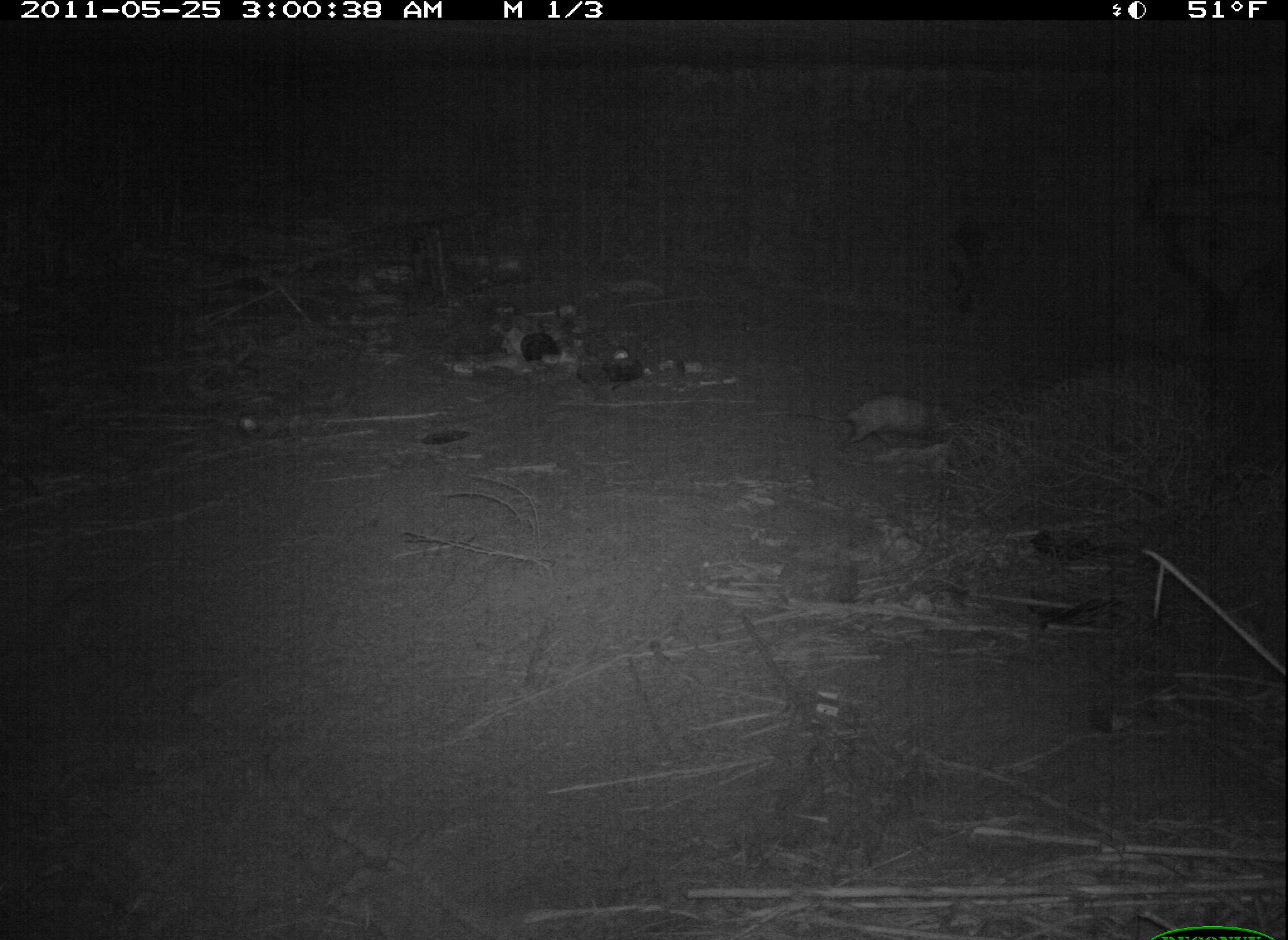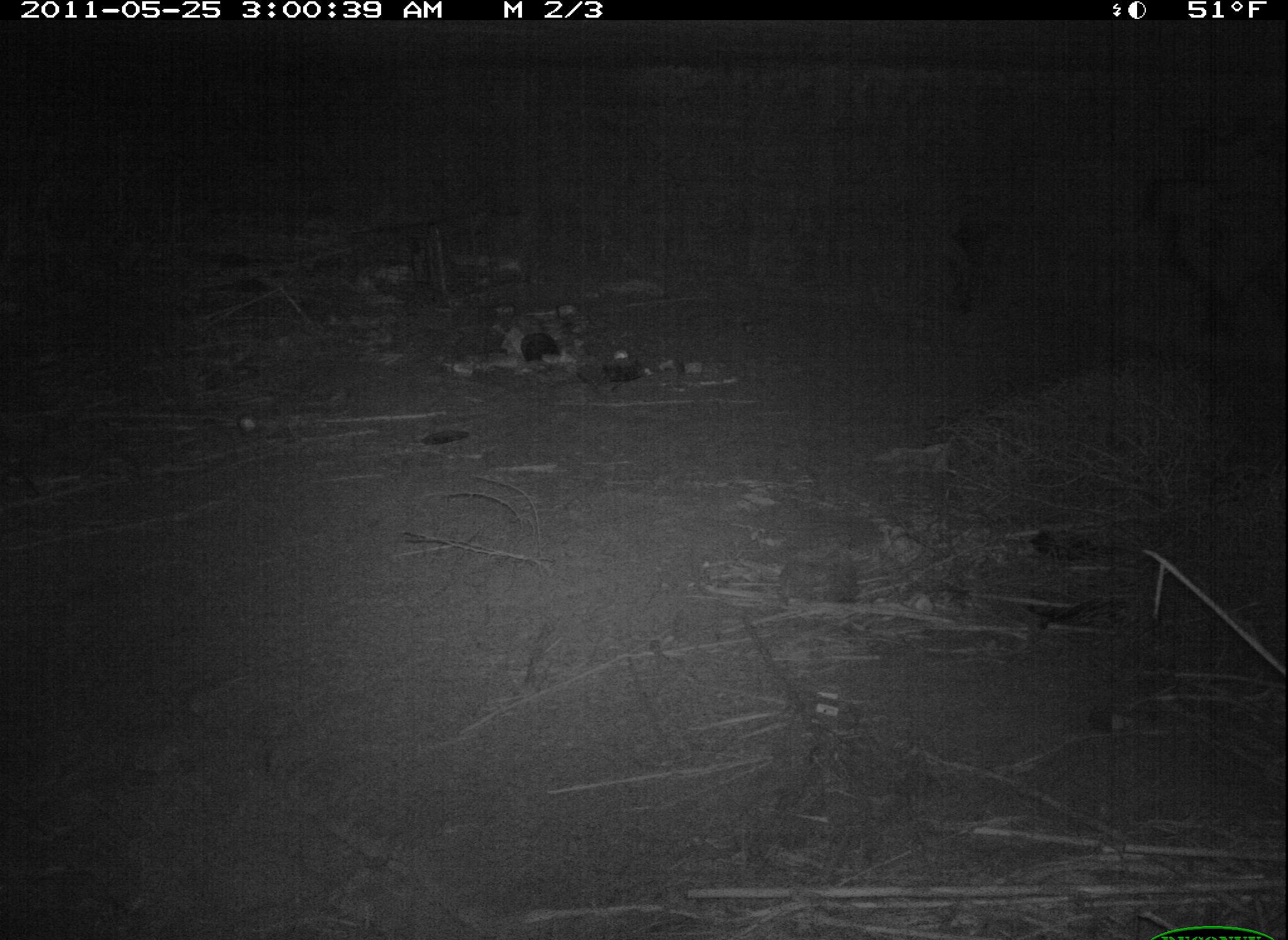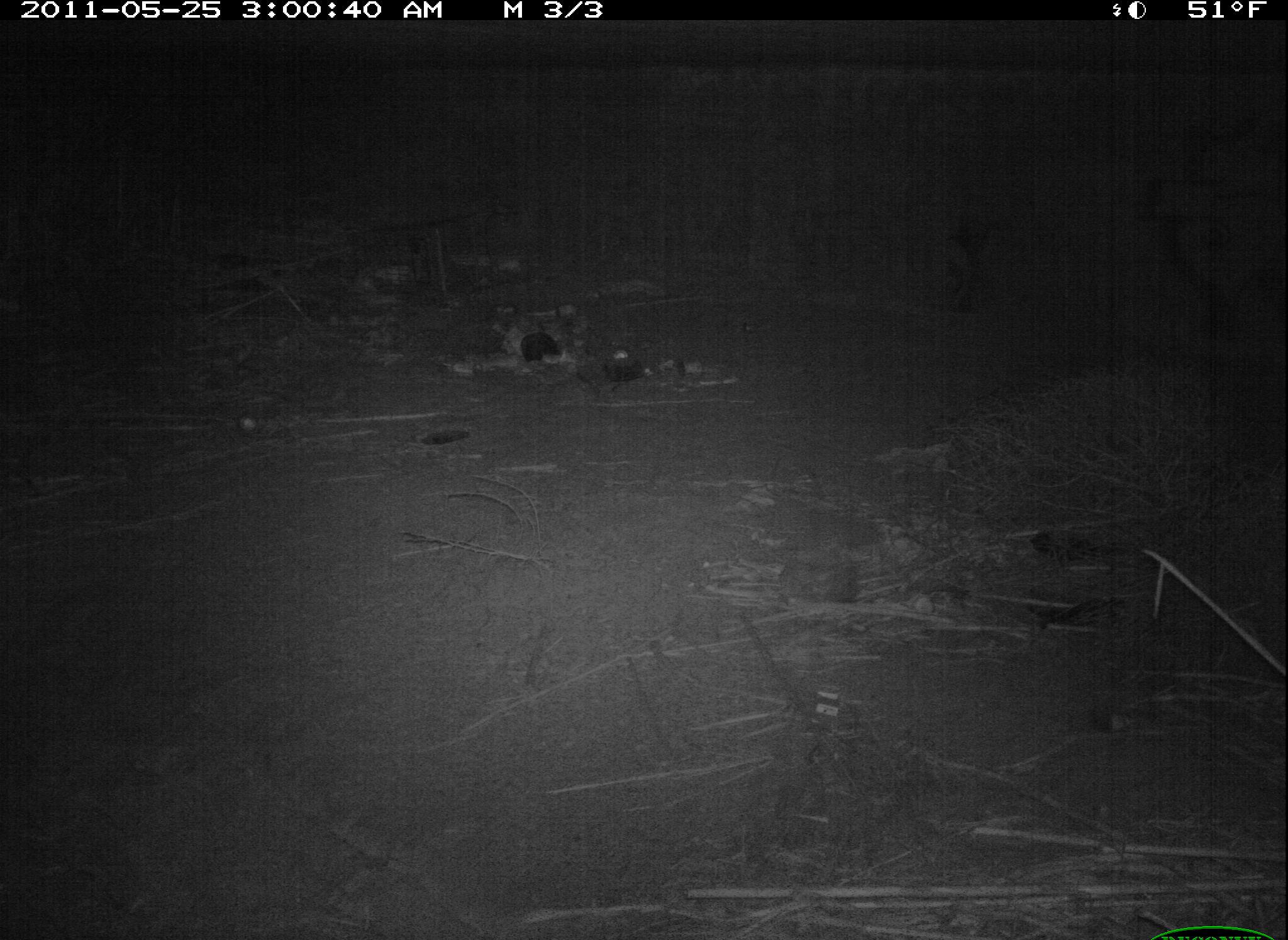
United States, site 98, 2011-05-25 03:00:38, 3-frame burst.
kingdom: Animalia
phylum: Chordata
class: Mammalia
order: Didelphimorphia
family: Didelphidae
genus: Didelphis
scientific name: Didelphis virginiana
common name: virginia opossum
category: opossum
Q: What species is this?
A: Opossum (virginia opossum) (Didelphis virginiana).